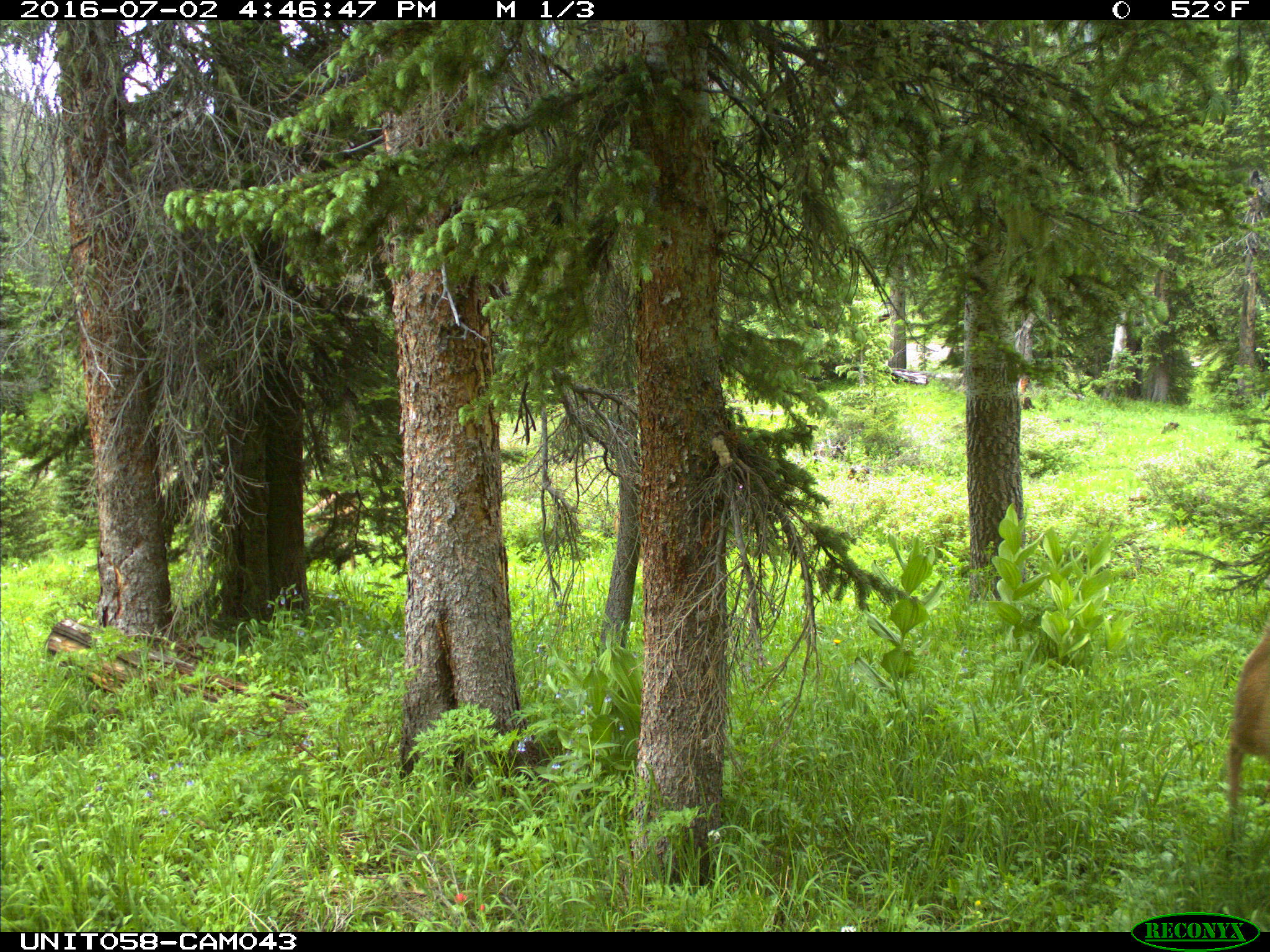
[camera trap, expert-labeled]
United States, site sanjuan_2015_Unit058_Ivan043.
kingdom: Animalia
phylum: Chordata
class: Mammalia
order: Artiodactyla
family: Cervidae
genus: Odocoileus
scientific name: Odocoileus hemionus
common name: mule deer